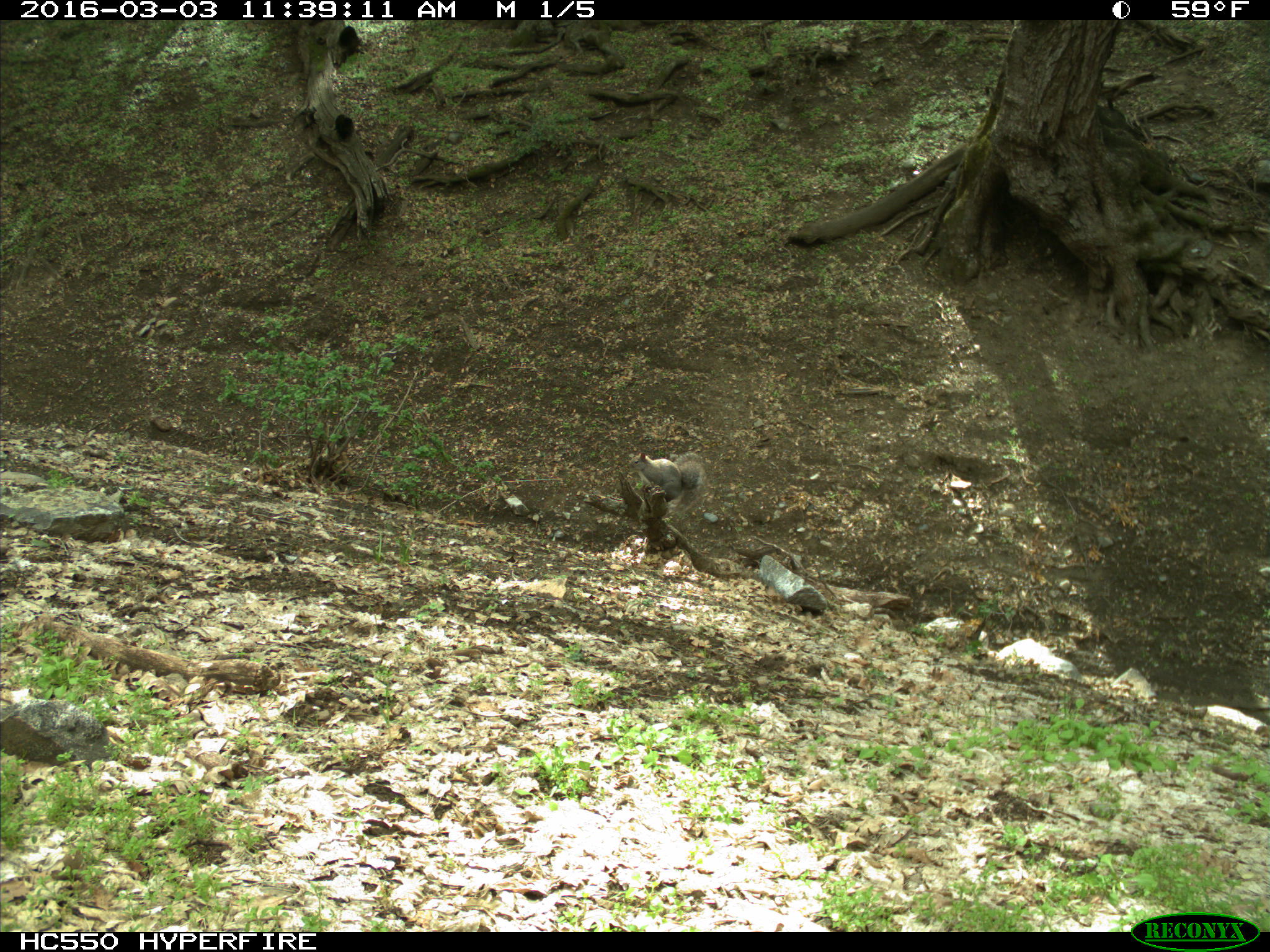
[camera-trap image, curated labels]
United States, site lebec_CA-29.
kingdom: Animalia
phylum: Chordata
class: Mammalia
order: Rodentia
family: Sciuridae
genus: Sciurus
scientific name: Sciurus carolinensis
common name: eastern gray squirrel